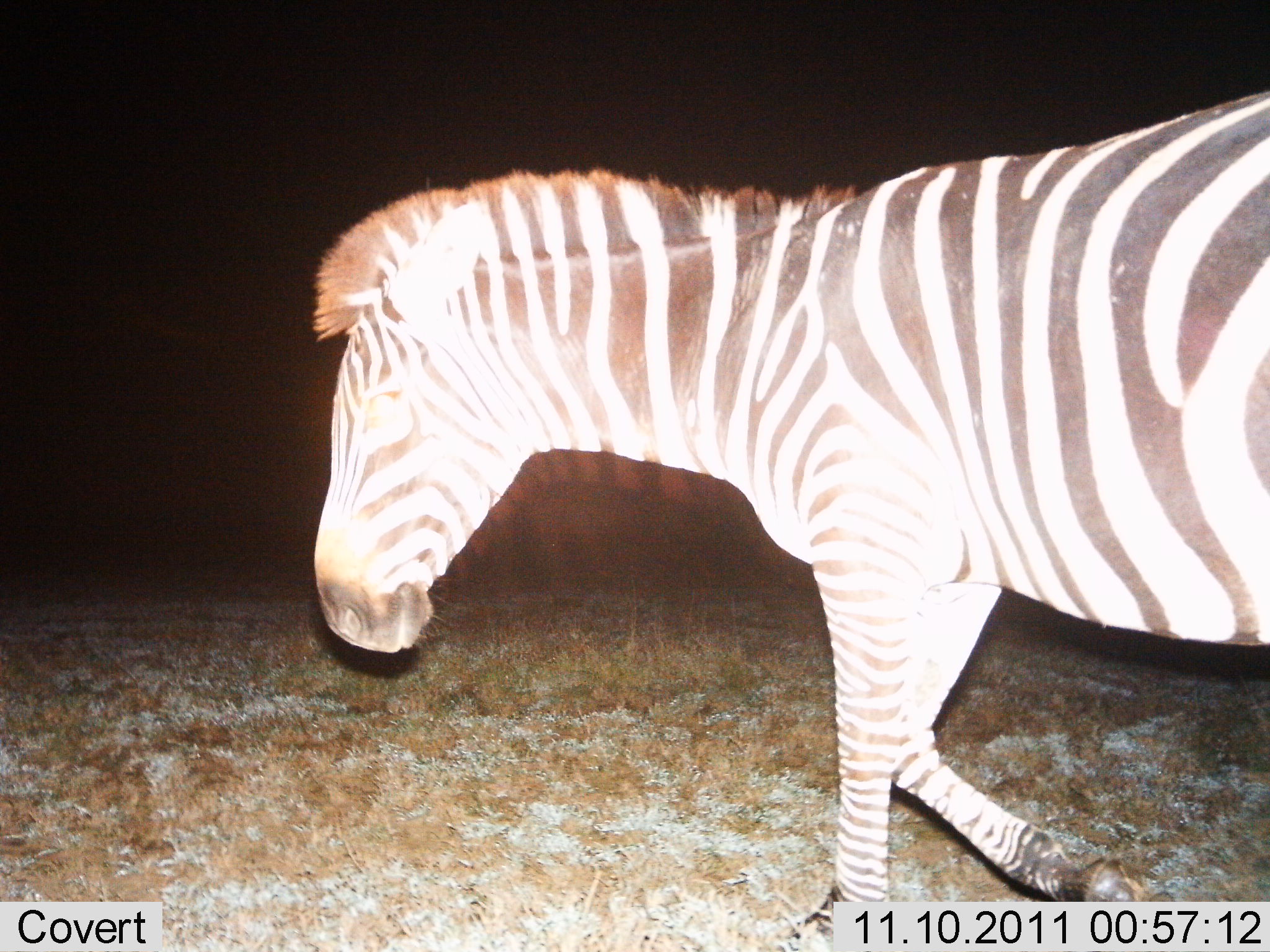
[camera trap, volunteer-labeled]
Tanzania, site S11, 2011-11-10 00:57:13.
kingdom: Animalia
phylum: Chordata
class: Mammalia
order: Perissodactyla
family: Equidae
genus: Equus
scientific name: Equus quagga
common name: plains zebra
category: zebra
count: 1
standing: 8%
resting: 0%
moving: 92%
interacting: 0%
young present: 0%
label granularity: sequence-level